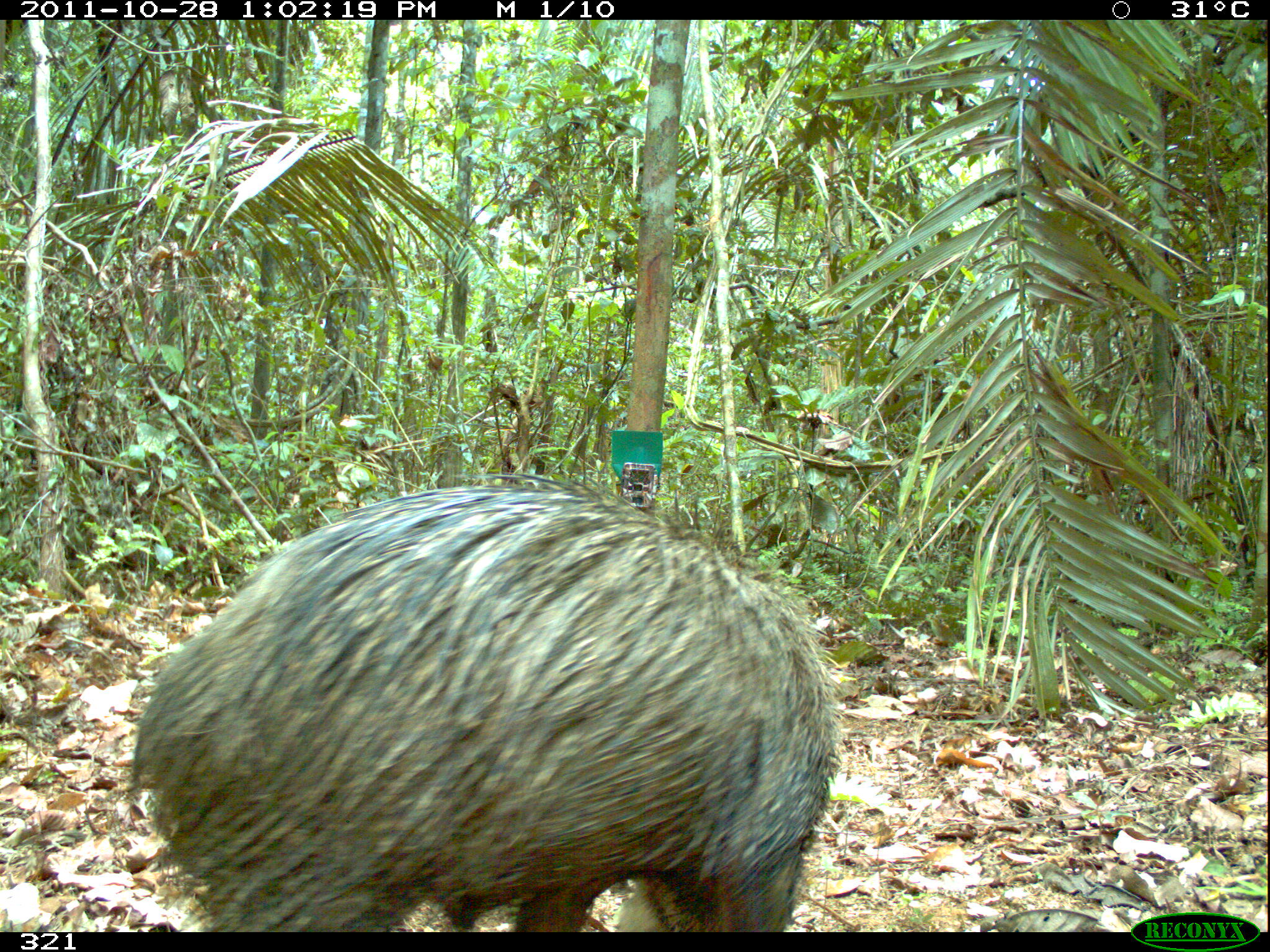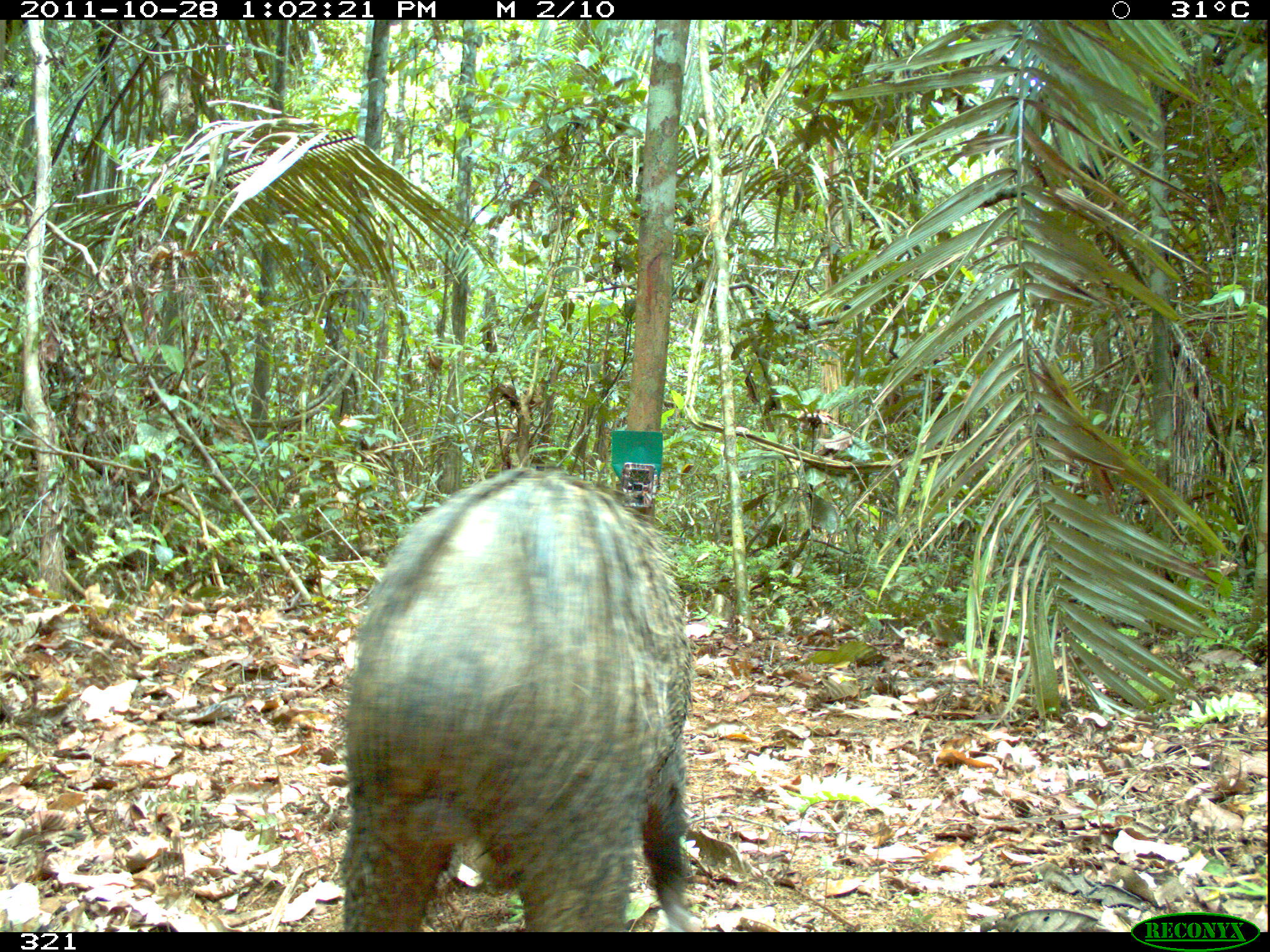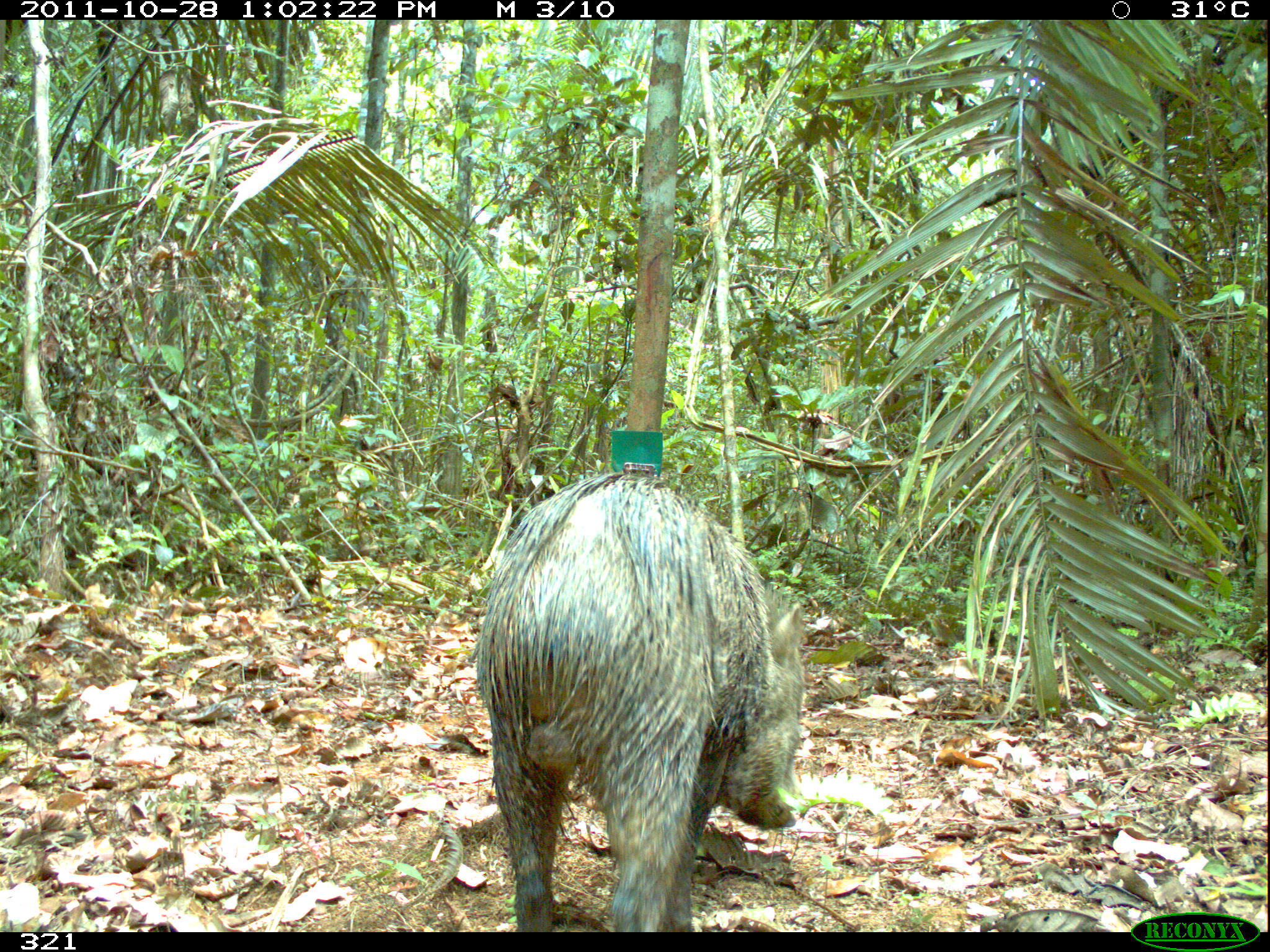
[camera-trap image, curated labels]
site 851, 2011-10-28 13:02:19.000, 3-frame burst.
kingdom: Animalia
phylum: Chordata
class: Mammalia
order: Artiodactyla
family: Tayassuidae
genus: Pecari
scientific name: Pecari tajacu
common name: collared peccary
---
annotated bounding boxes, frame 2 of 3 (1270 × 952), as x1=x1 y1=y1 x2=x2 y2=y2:
pecari tajacu: x1=339 y1=468 x2=705 y2=932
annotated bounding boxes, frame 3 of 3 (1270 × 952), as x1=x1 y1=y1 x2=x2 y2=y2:
pecari tajacu: x1=476 y1=474 x2=803 y2=932